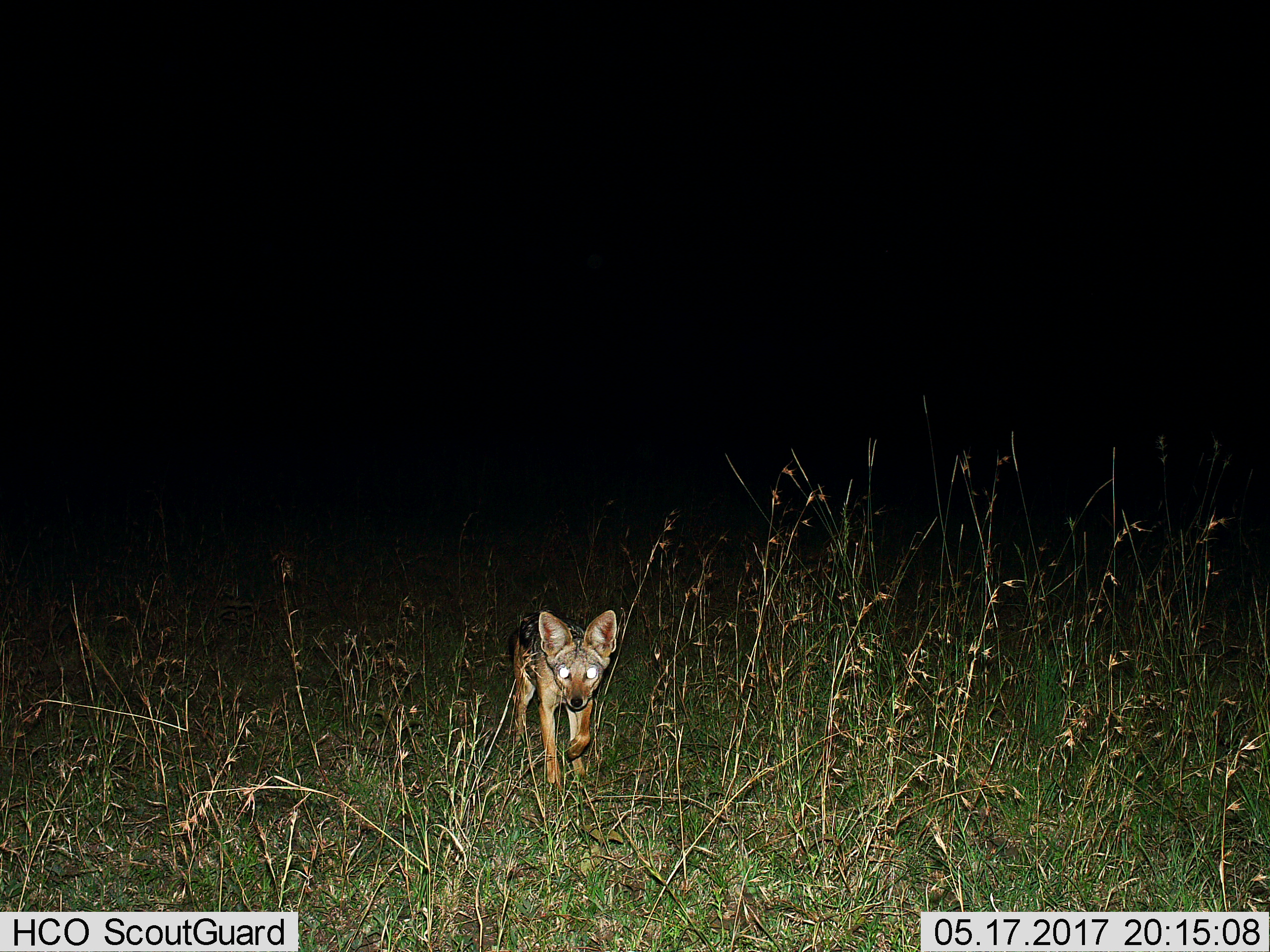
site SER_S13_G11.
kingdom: Animalia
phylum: Chordata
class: Mammalia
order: Carnivora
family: Canidae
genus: Lupulella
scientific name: Lupulella mesomelas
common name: black-backed jackal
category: jackalblackbacked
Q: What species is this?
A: Jackalblackbacked (black-backed jackal) (Lupulella mesomelas).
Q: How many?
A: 1.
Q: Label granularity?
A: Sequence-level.